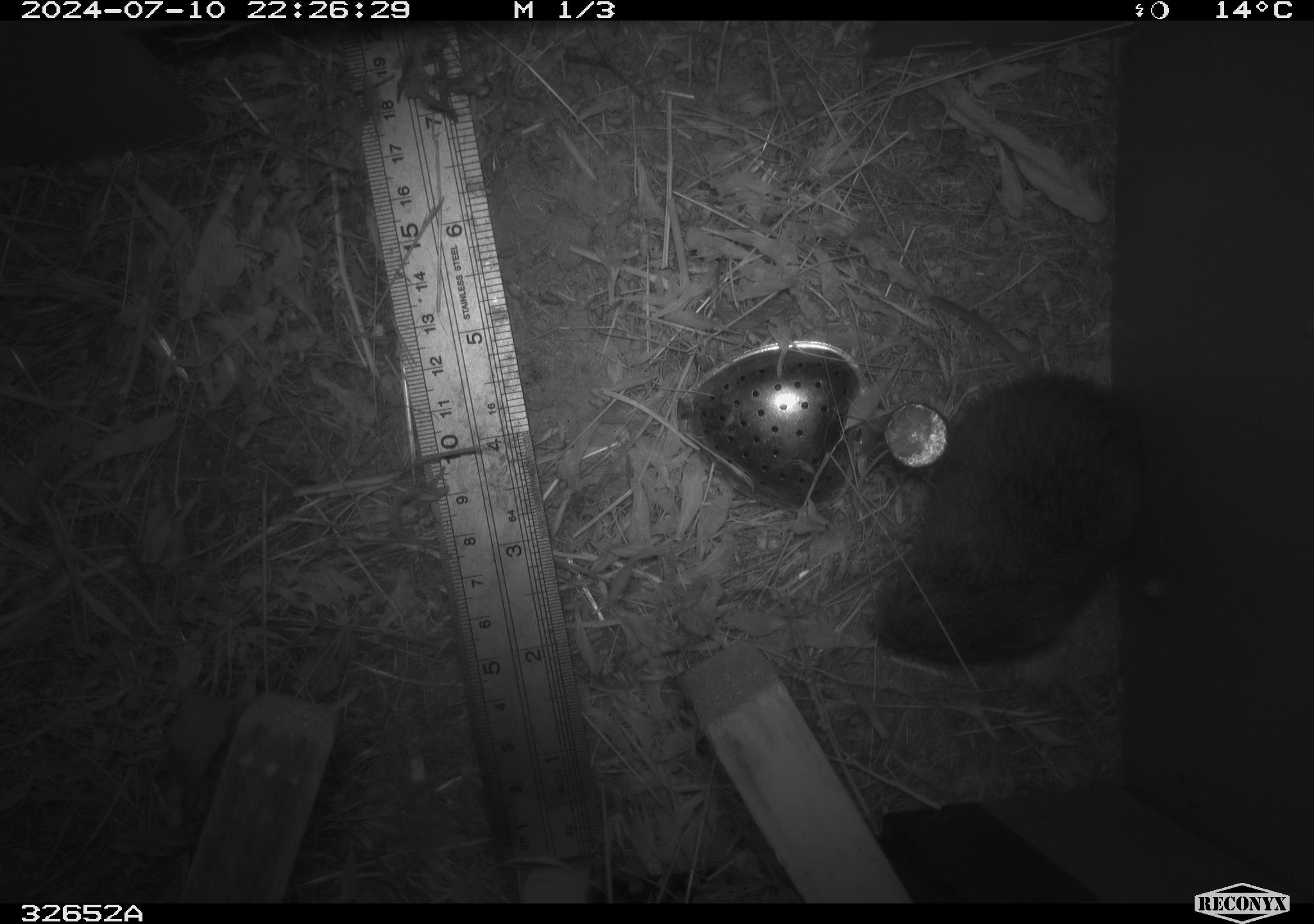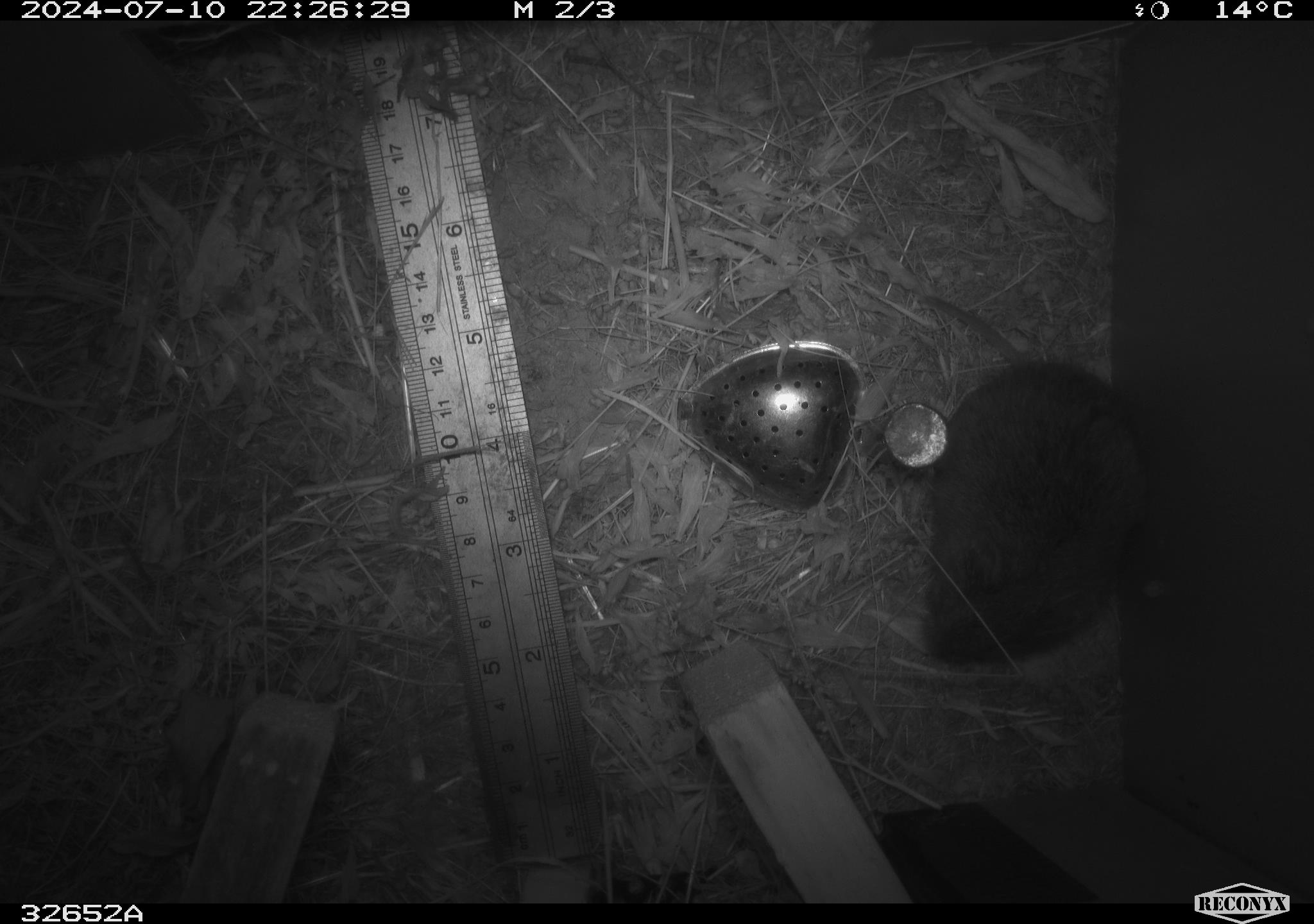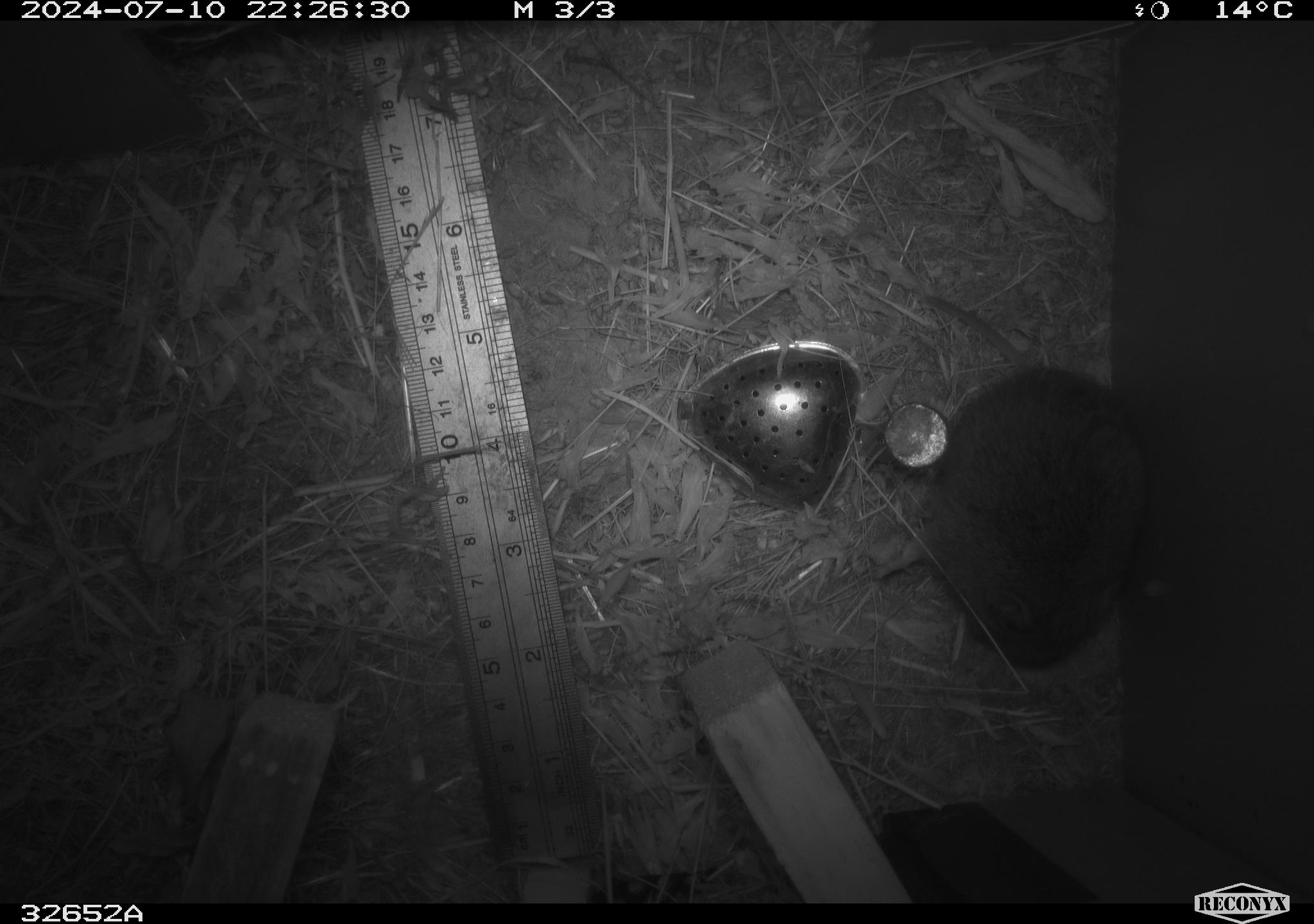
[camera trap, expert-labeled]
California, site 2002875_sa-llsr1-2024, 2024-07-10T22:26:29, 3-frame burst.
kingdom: Animalia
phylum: Chordata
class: Mammalia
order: Rodentia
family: Cricetidae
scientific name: Arvicolinae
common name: voles, lemmings, and muskrats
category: arvicolinae subfamily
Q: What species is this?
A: Arvicolinae subfamily (voles, lemmings, and muskrats) (Arvicolinae).